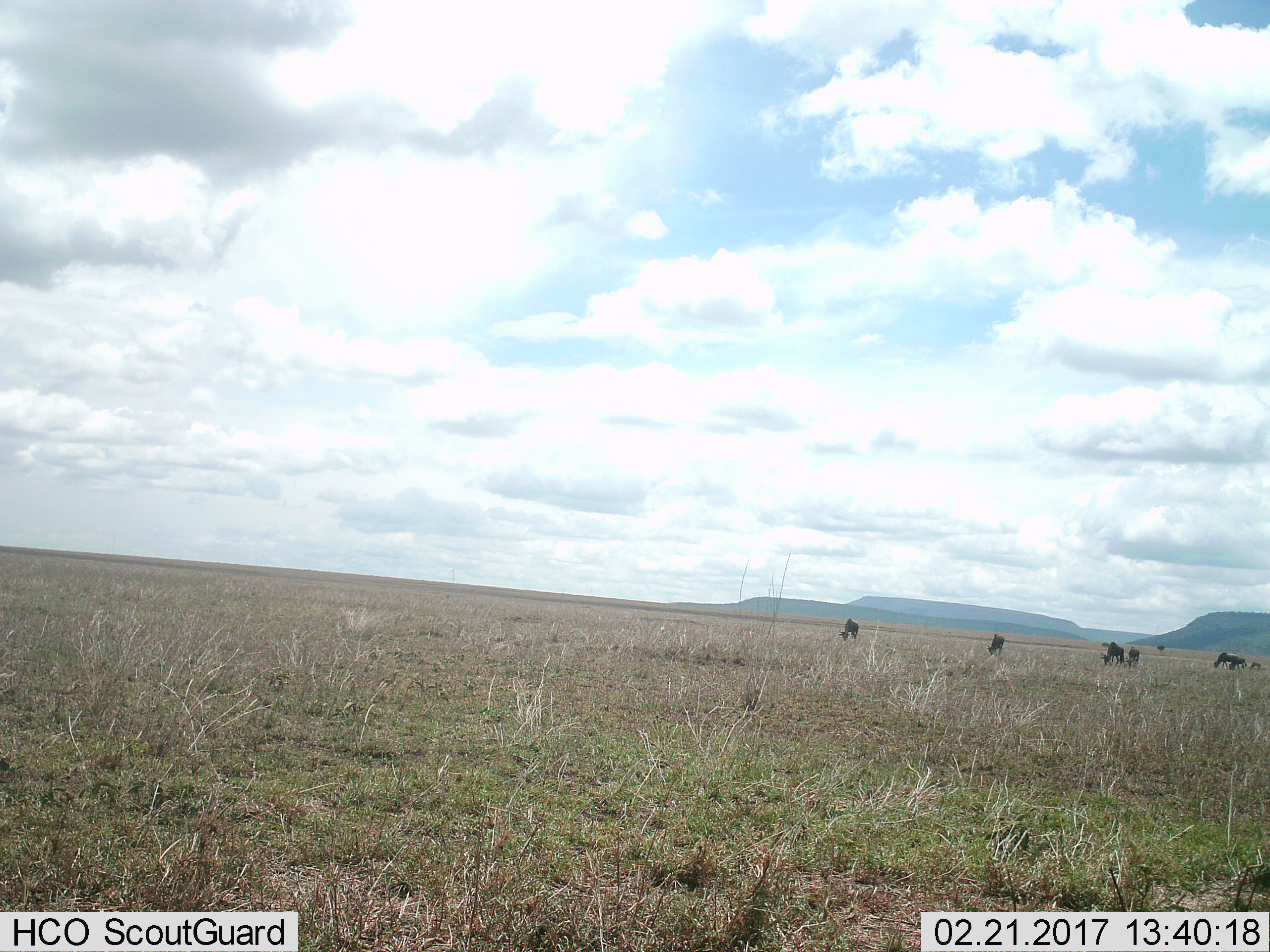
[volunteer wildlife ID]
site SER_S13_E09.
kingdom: Animalia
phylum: Chordata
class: Mammalia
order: Artiodactyla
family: Bovidae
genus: Connochaetes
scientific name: Connochaetes taurinus taurinus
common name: blue wildebeest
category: wildebeestblue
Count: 7.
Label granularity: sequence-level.